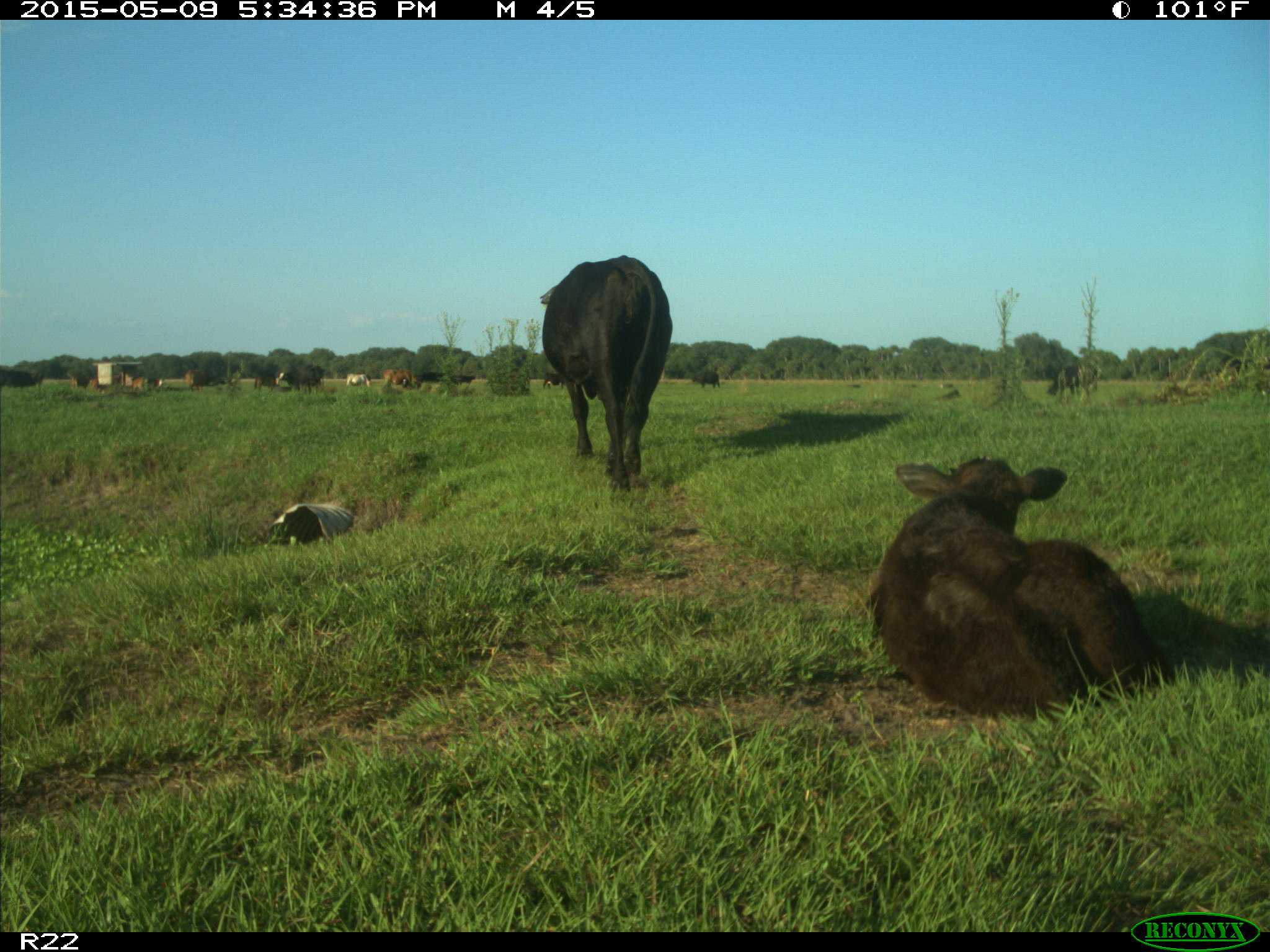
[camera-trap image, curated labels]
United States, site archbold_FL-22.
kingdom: Animalia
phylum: Chordata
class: Mammalia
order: Artiodactyla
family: Bovidae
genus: Bos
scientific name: Bos taurus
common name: domestic cow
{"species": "Bos taurus (domestic cow)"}